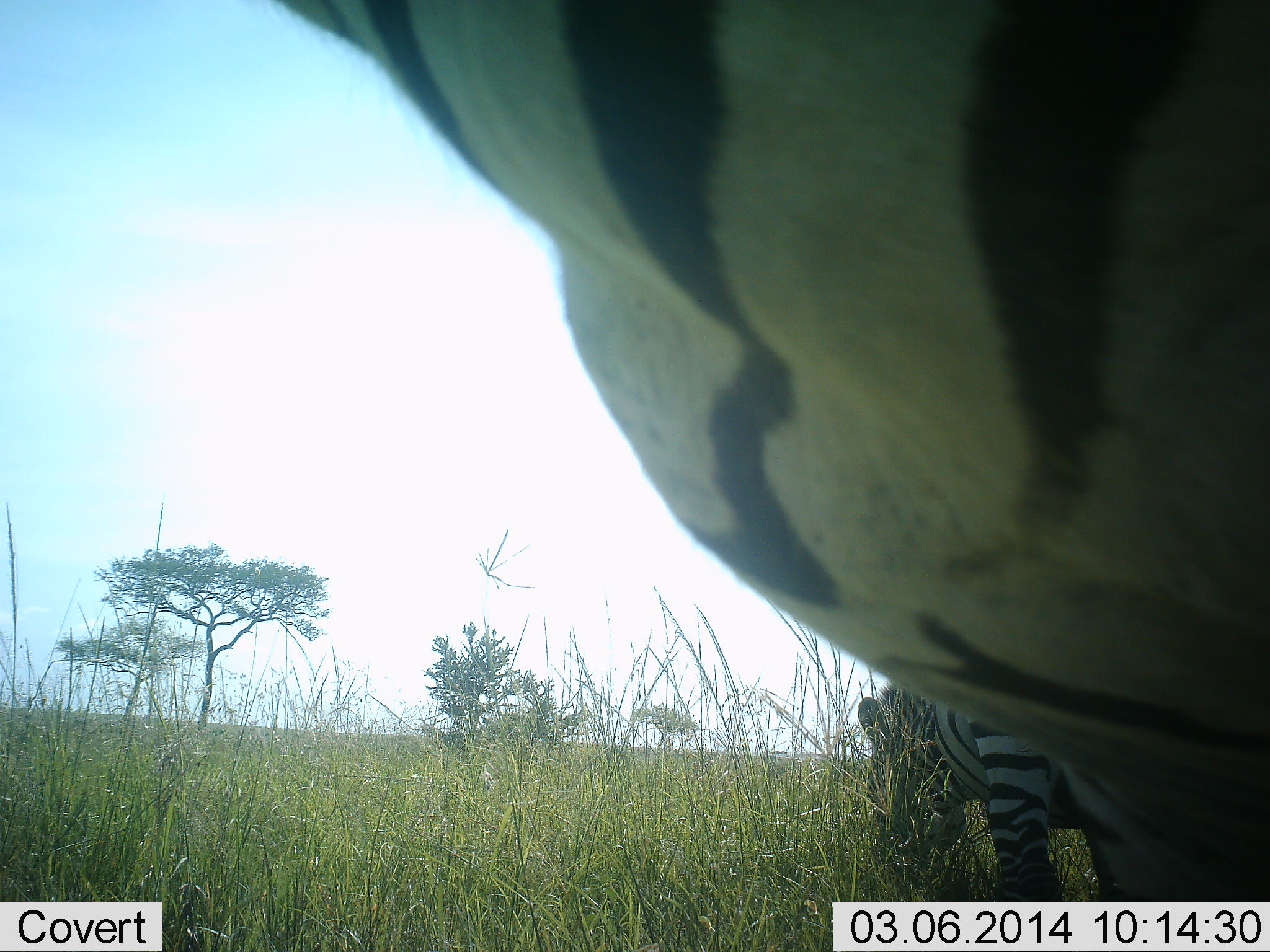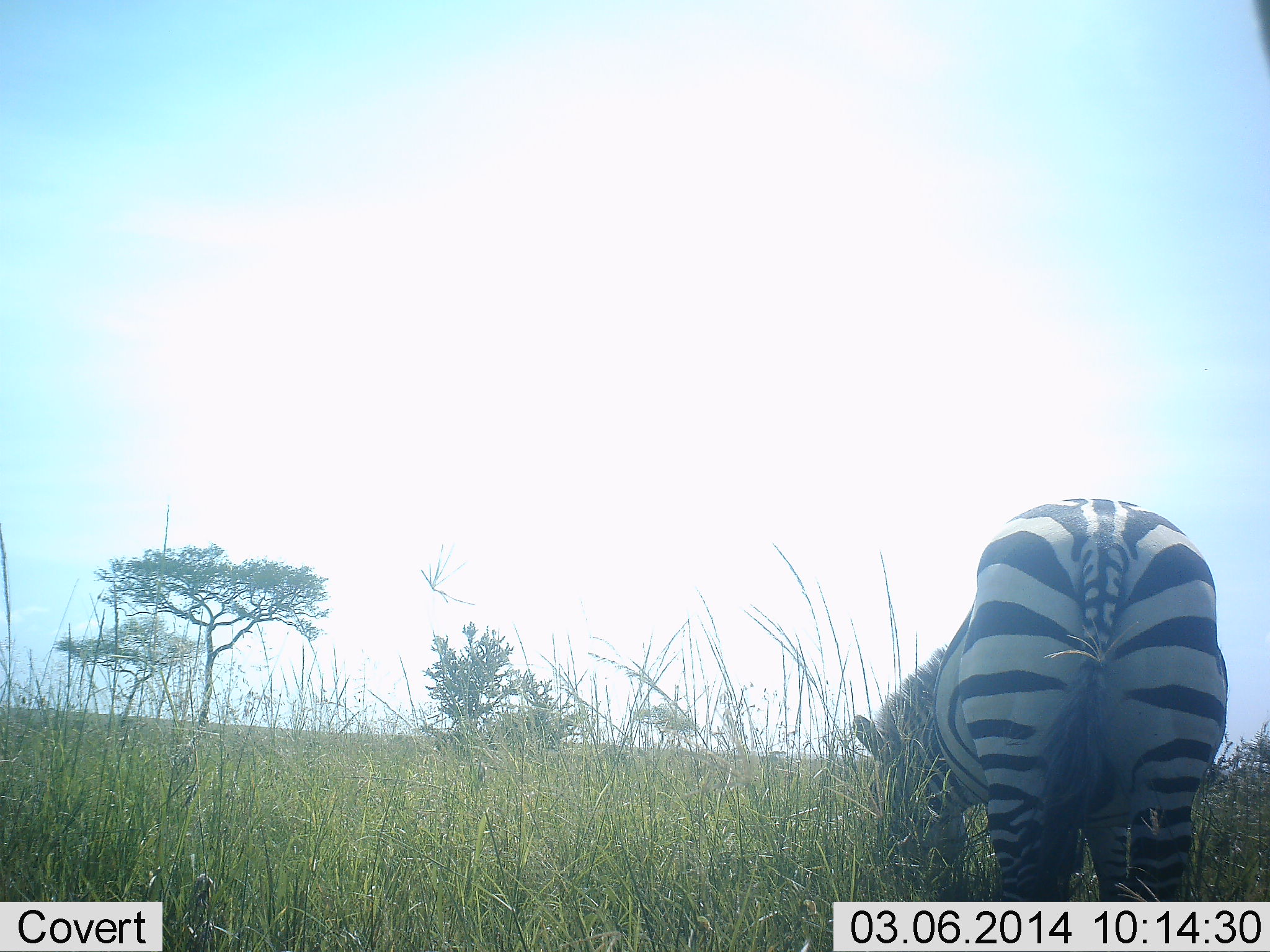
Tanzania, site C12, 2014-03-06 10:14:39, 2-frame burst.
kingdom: Animalia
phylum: Chordata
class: Mammalia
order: Perissodactyla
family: Equidae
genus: Equus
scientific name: Equus quagga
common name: plains zebra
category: zebra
Zebra (plains zebra) (Equus quagga), count 2. Behavior (volunteer vote fractions): standing 10%, resting 10%, moving 50%, interacting 10%. Young present (vote fraction): 0%. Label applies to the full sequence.